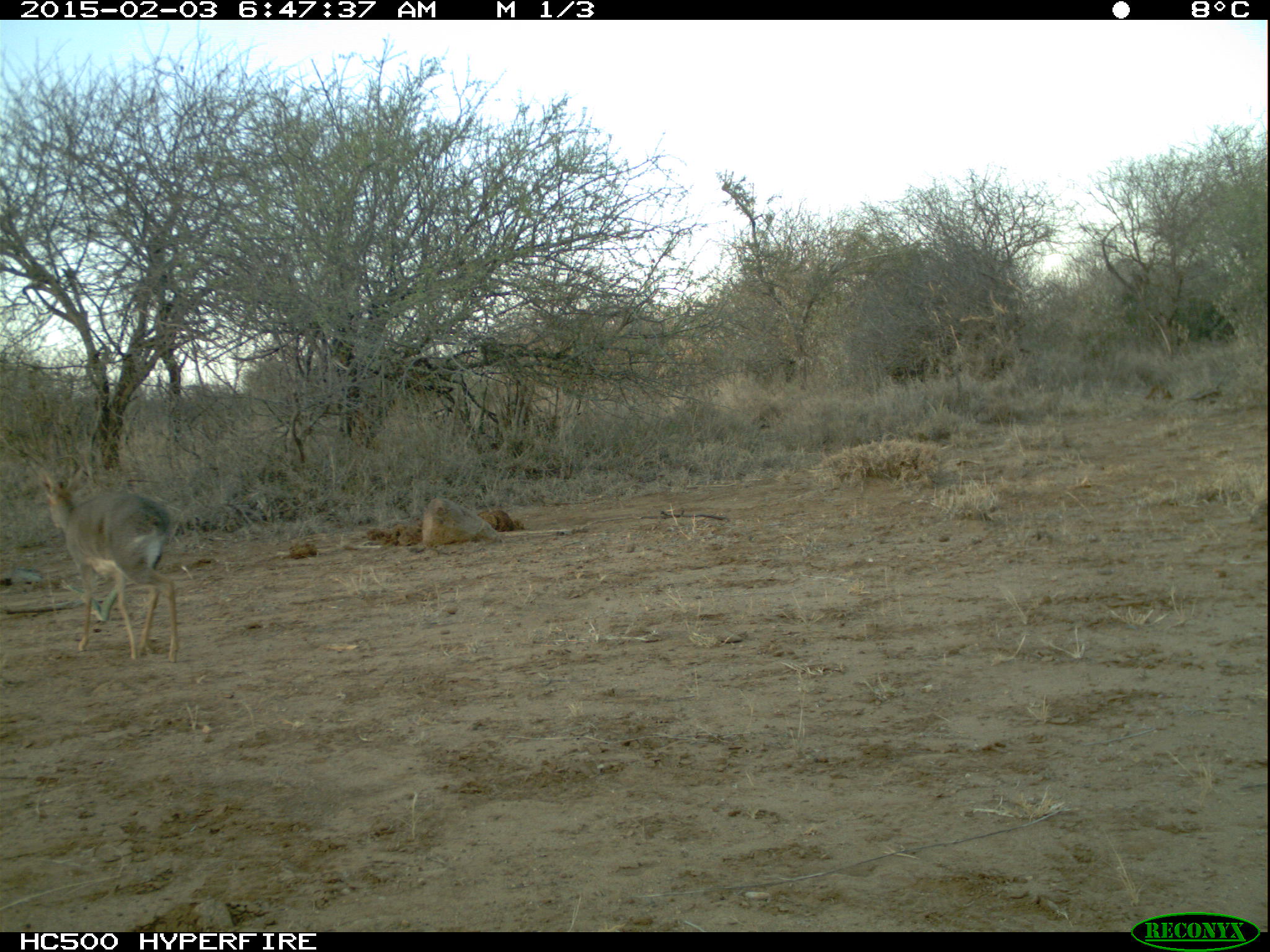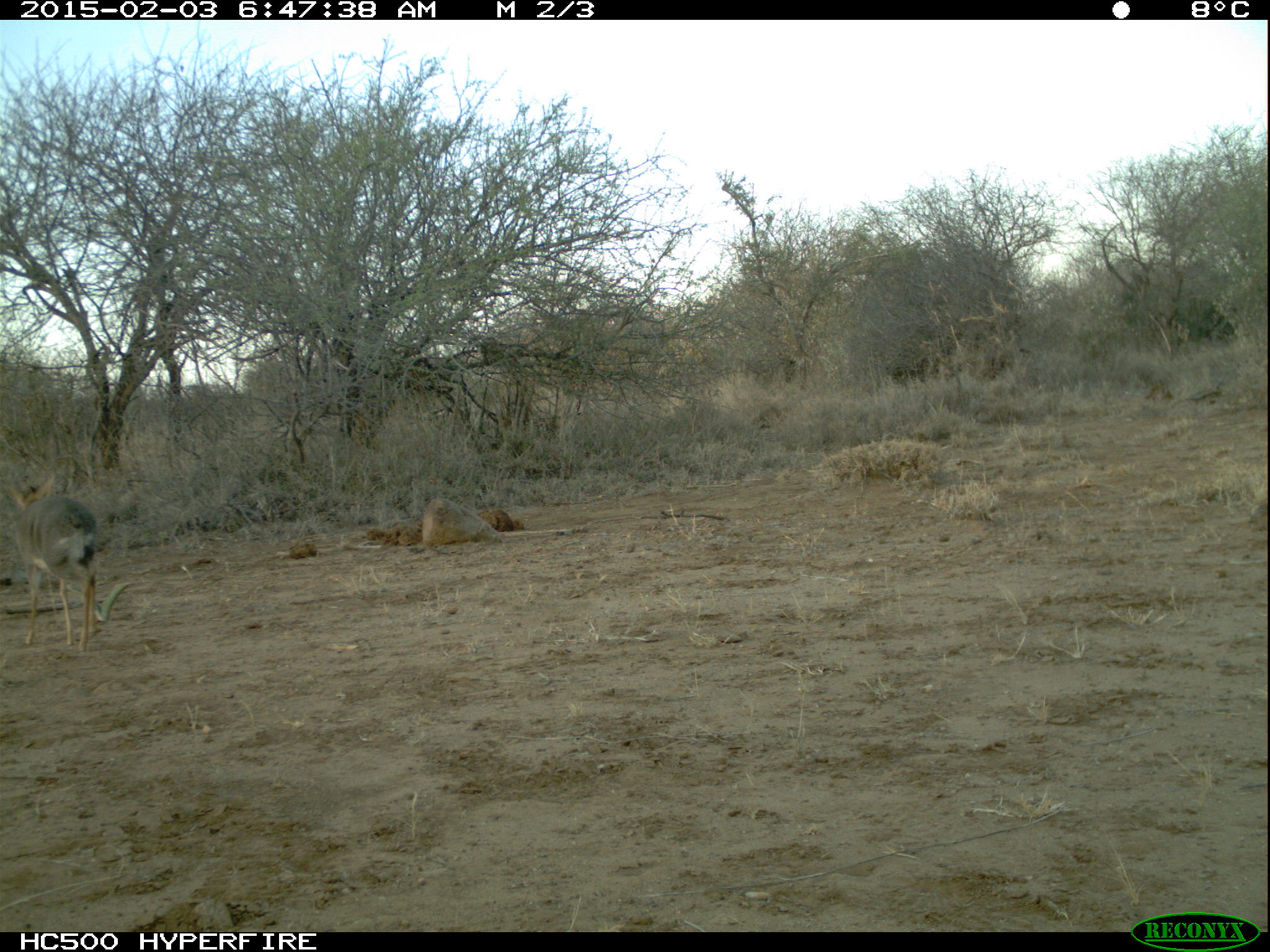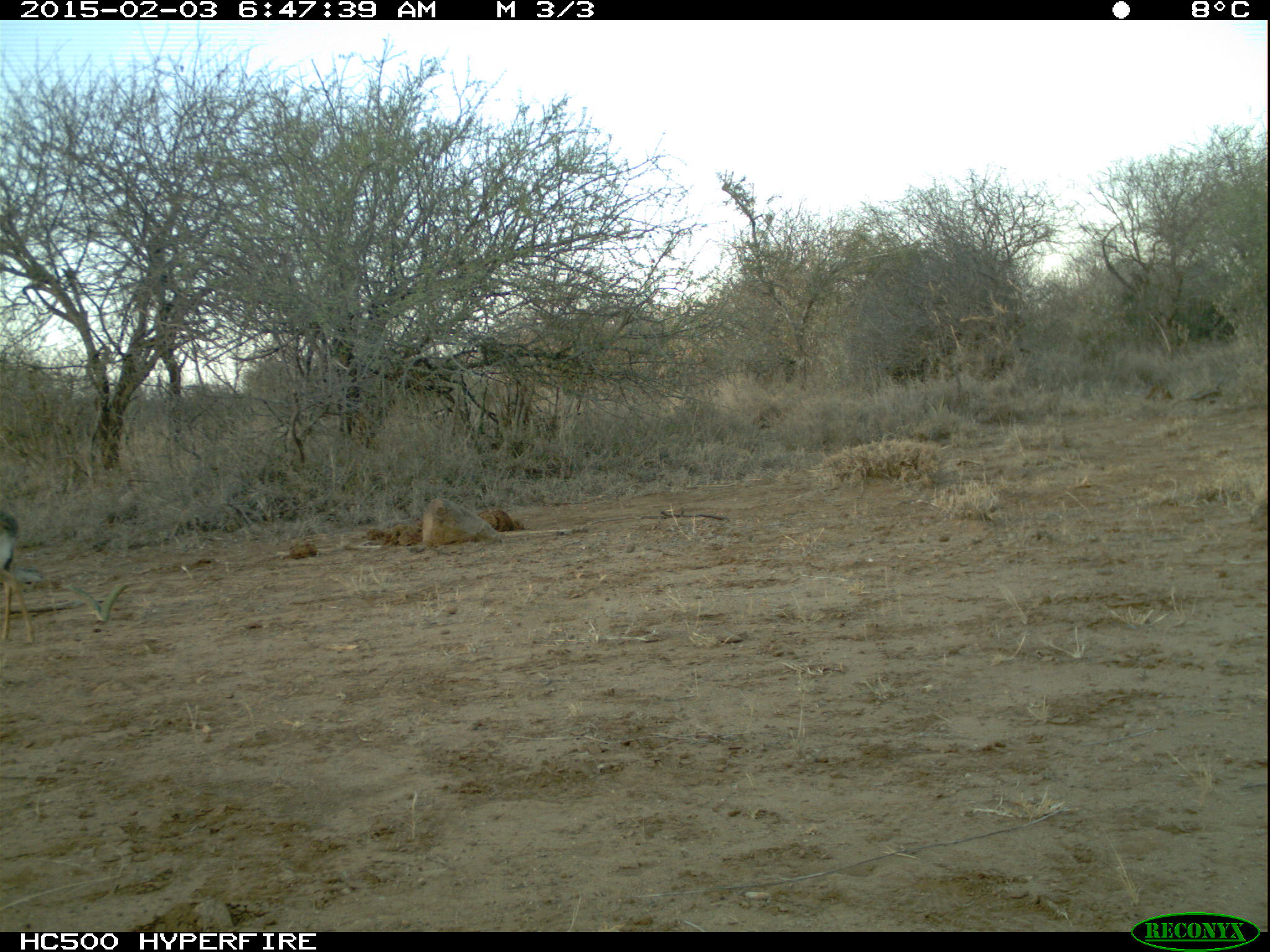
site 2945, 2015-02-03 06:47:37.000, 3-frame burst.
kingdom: Animalia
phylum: Chordata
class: Mammalia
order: Artiodactyla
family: Bovidae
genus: Madoqua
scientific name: Madoqua guentheri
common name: günther's dik-dik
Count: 1.